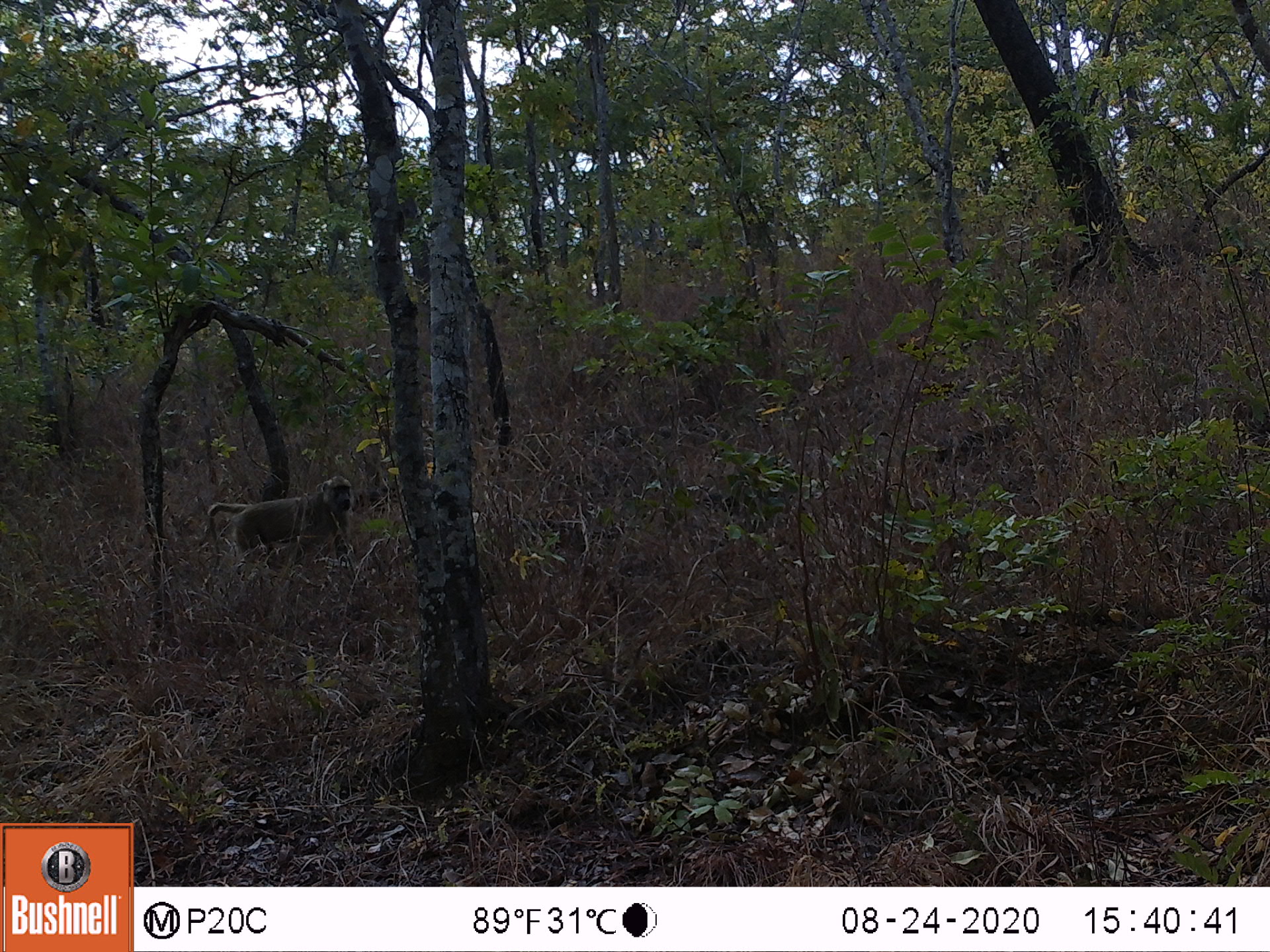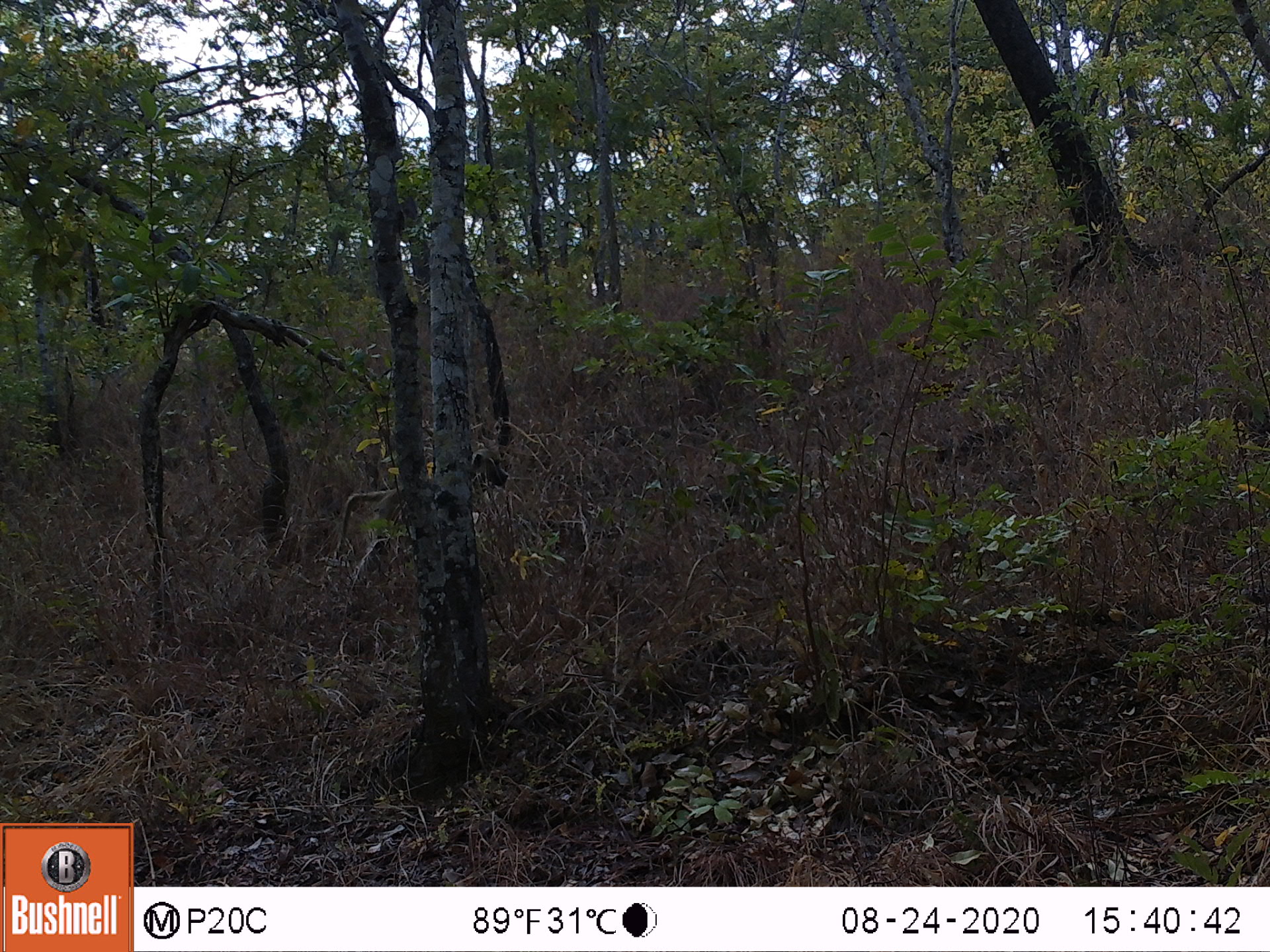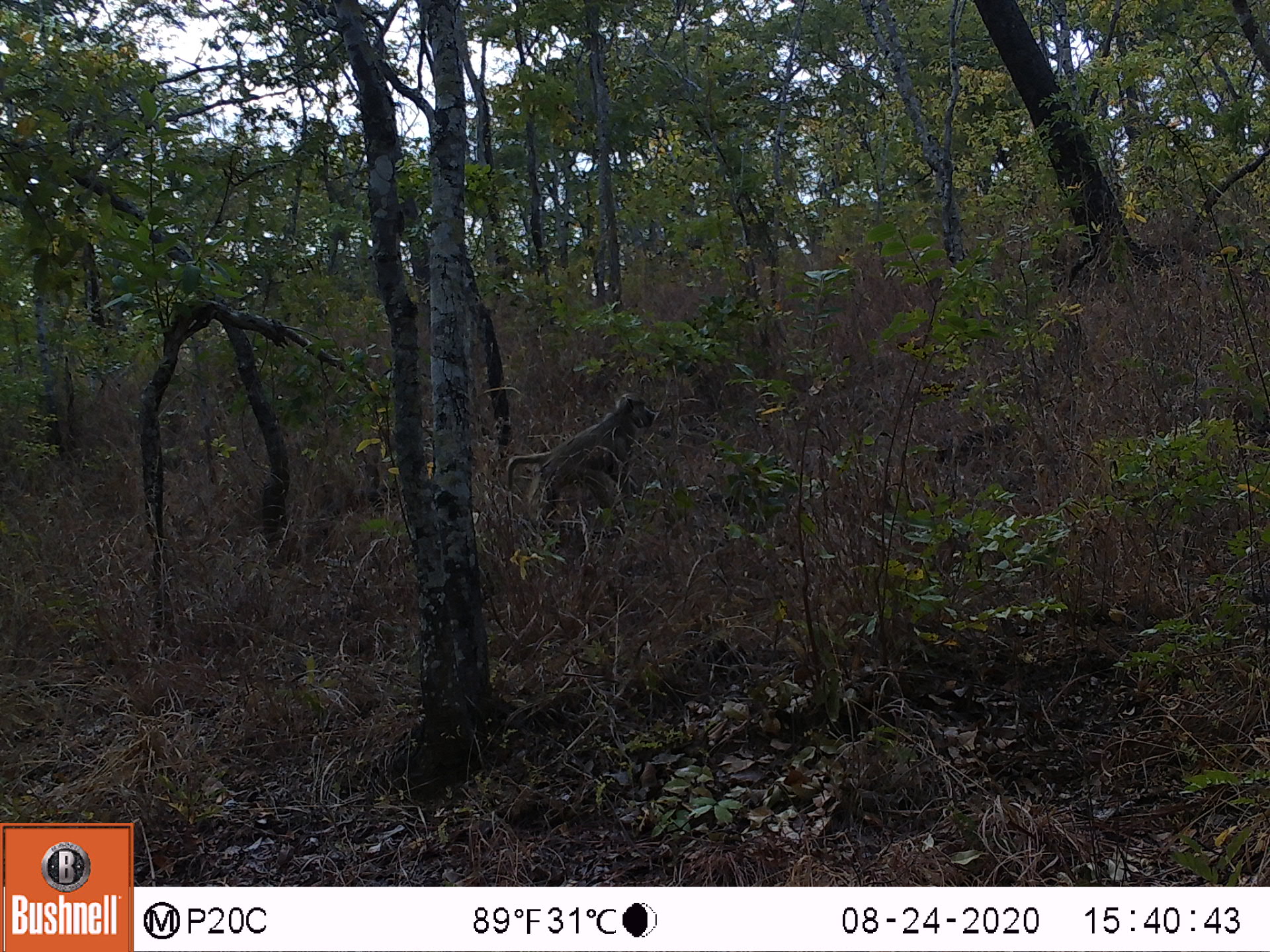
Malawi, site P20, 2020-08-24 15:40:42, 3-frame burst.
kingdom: Animalia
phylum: Chordata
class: Mammalia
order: Primates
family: Cercopithecidae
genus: Papio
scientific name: Papio cynocephalus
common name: yellow baboon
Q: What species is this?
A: Yellow baboon (Papio cynocephalus).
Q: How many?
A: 1.